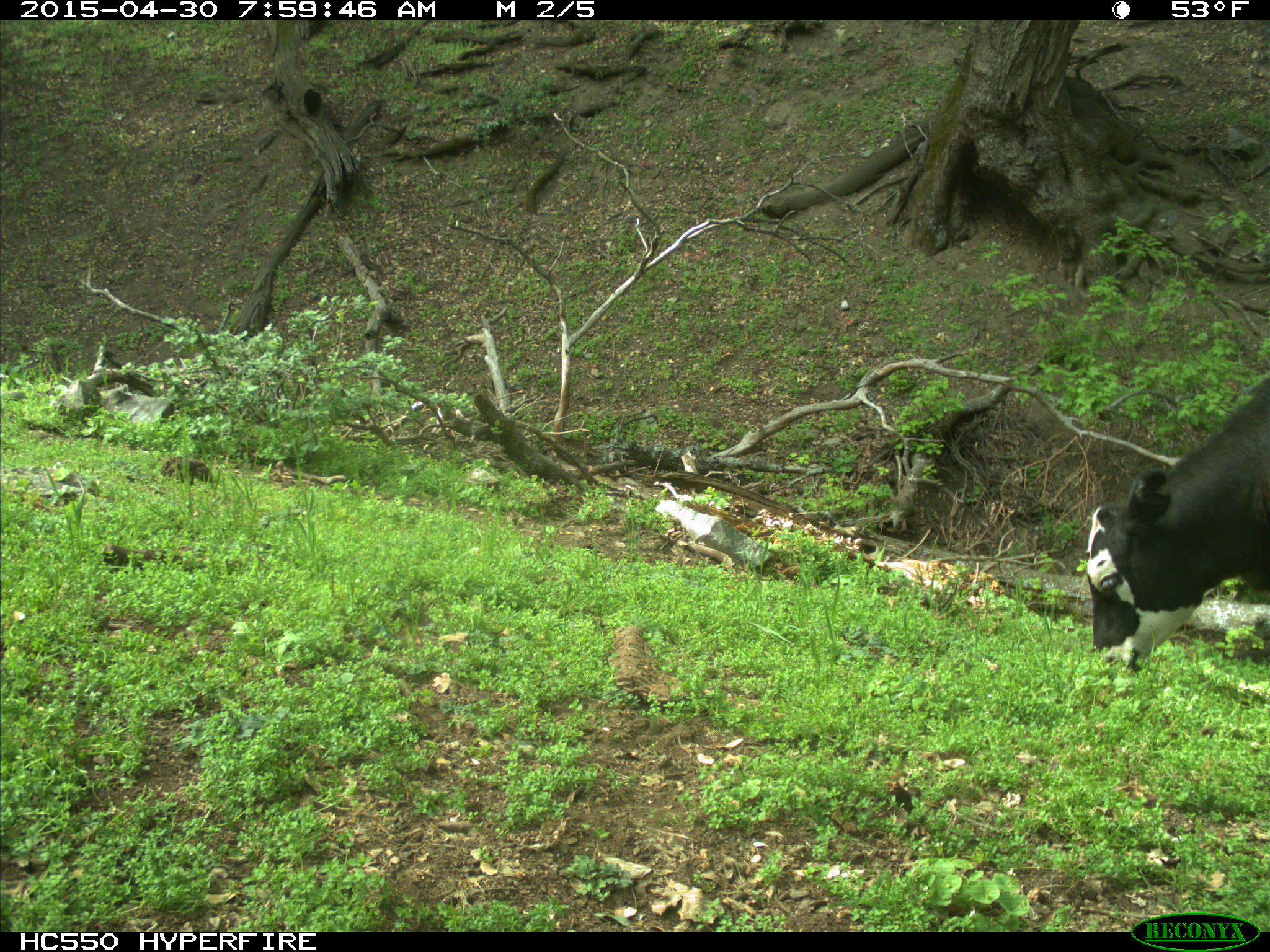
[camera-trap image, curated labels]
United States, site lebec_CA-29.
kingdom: Animalia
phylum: Chordata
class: Mammalia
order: Artiodactyla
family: Bovidae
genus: Bos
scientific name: Bos taurus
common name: domestic cow